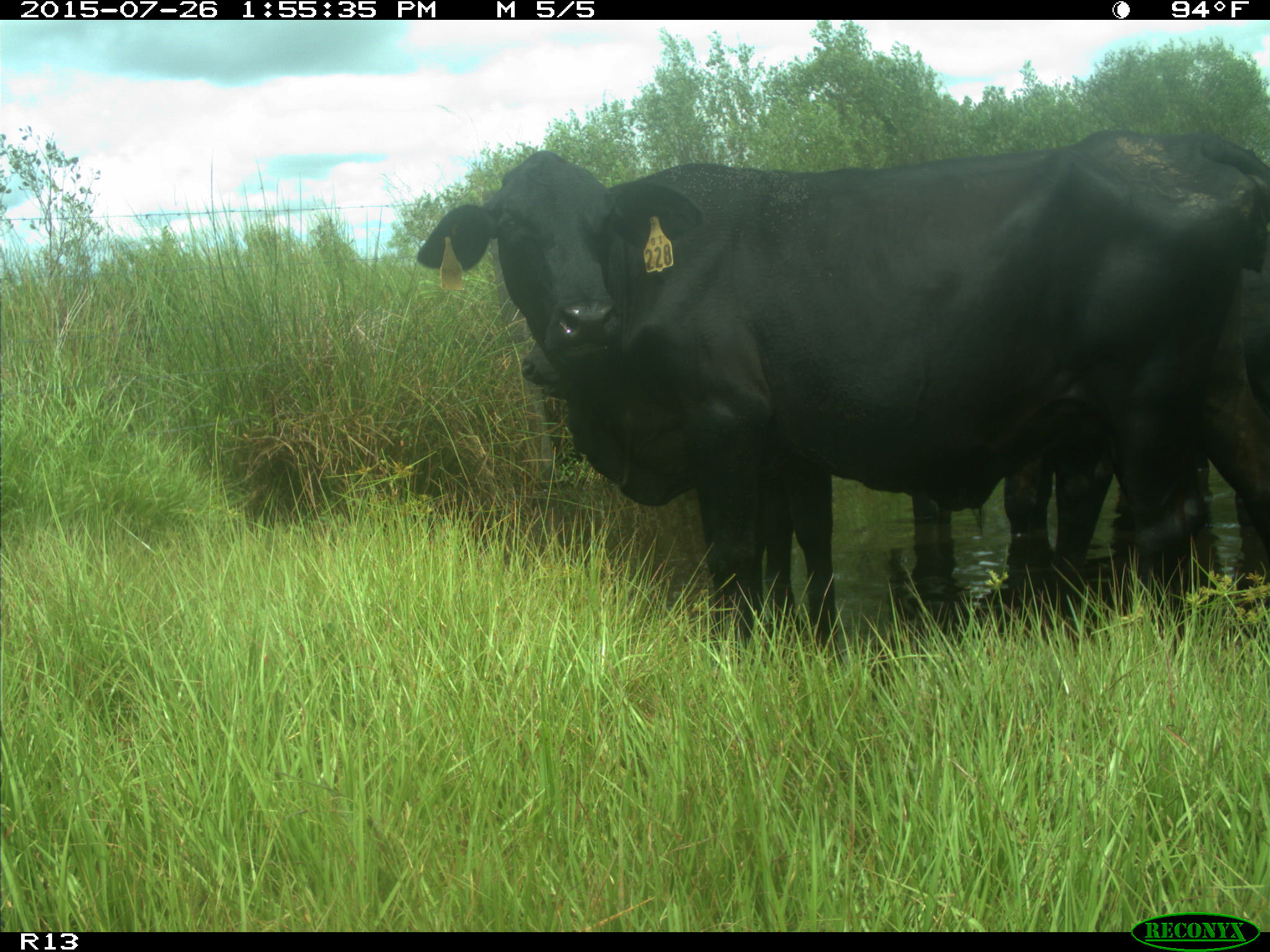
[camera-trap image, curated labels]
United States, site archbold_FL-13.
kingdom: Animalia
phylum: Chordata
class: Mammalia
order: Artiodactyla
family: Bovidae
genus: Bos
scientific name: Bos taurus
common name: domestic cow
Bos taurus (domestic cow).